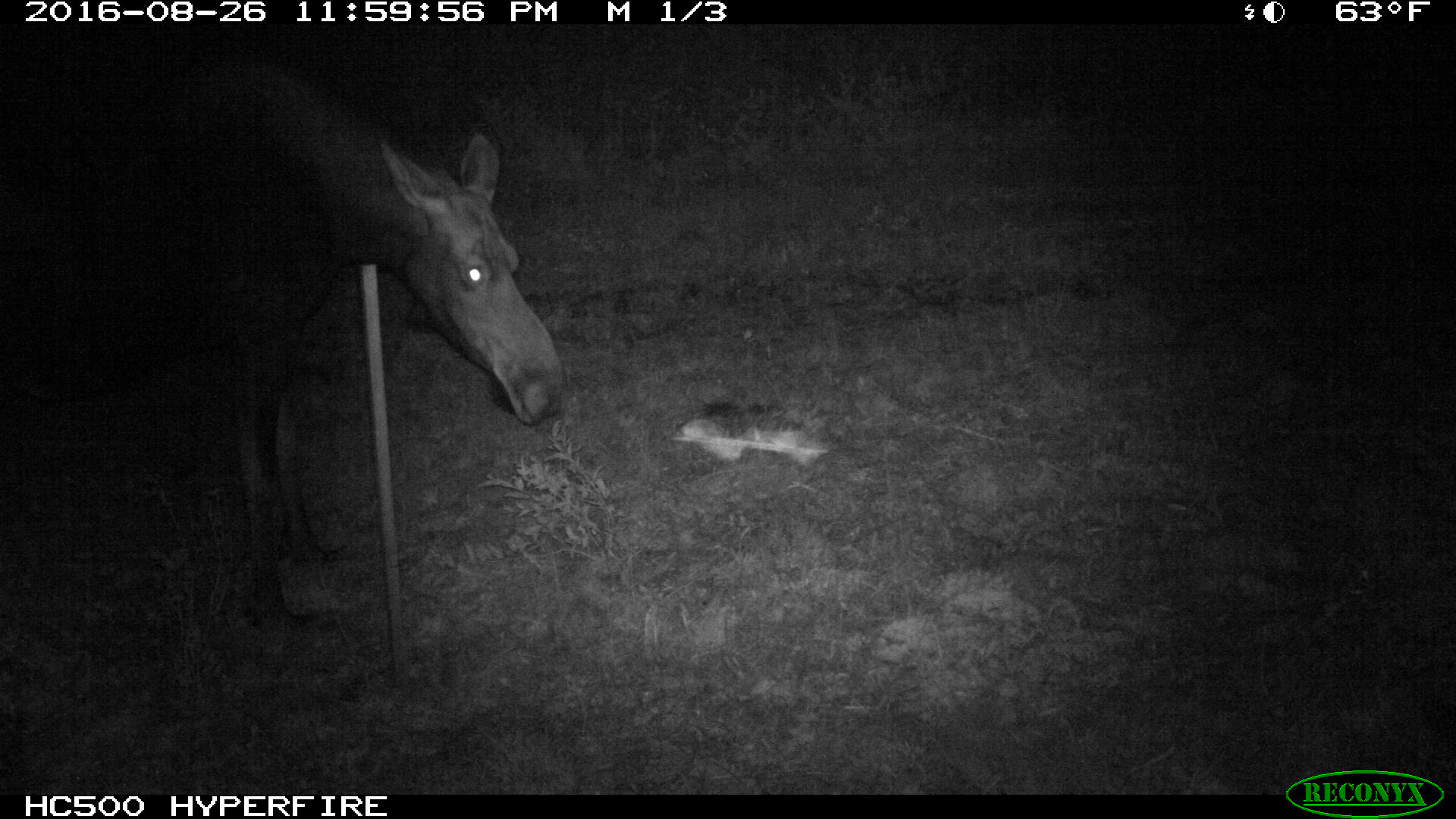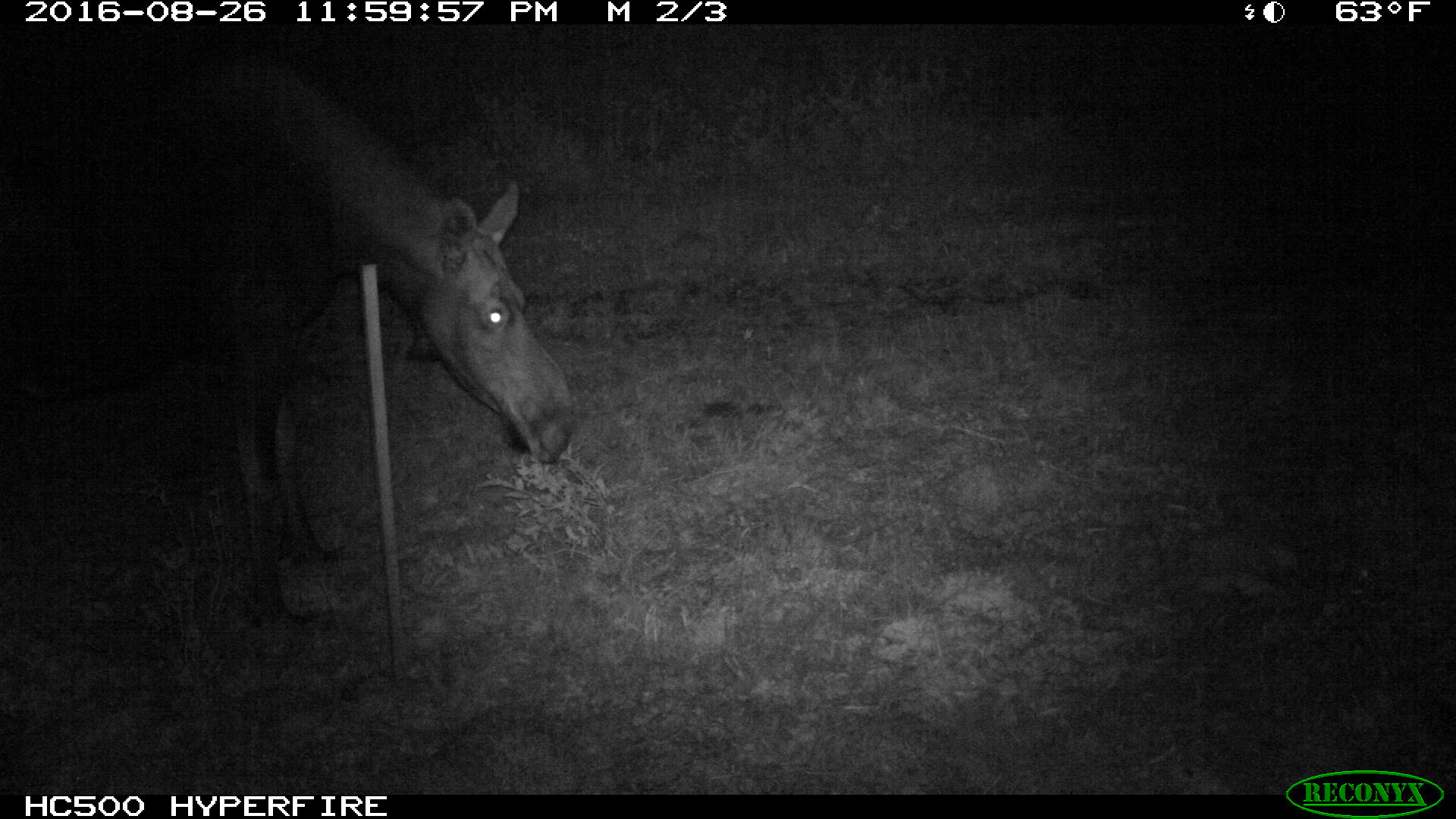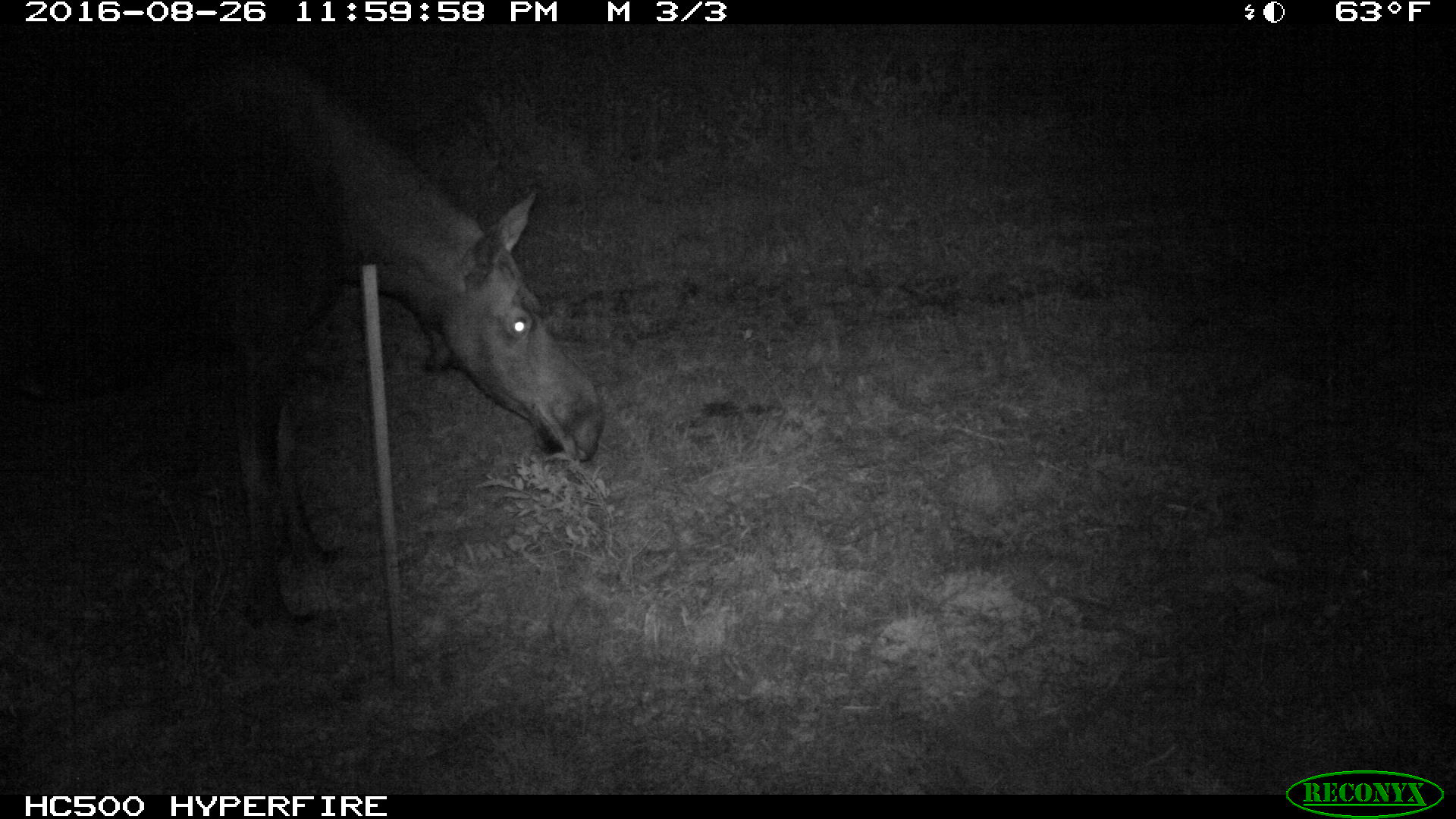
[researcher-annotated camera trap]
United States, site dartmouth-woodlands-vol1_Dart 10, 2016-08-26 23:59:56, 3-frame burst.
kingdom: Animalia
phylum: Chordata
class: Mammalia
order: Artiodactyla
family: Cervidae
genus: Alces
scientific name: Alces alces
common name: moose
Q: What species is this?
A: Moose (Alces alces).